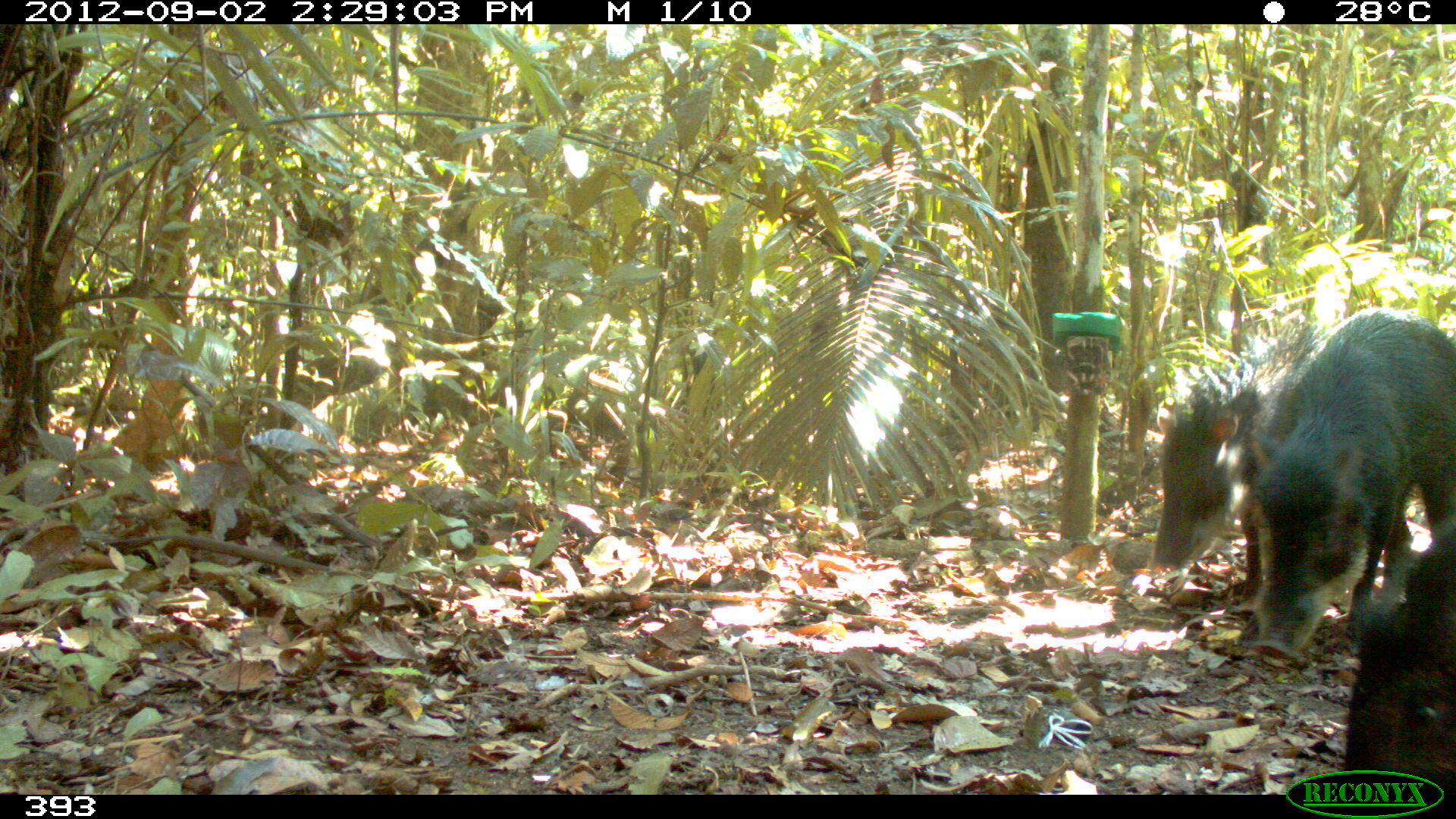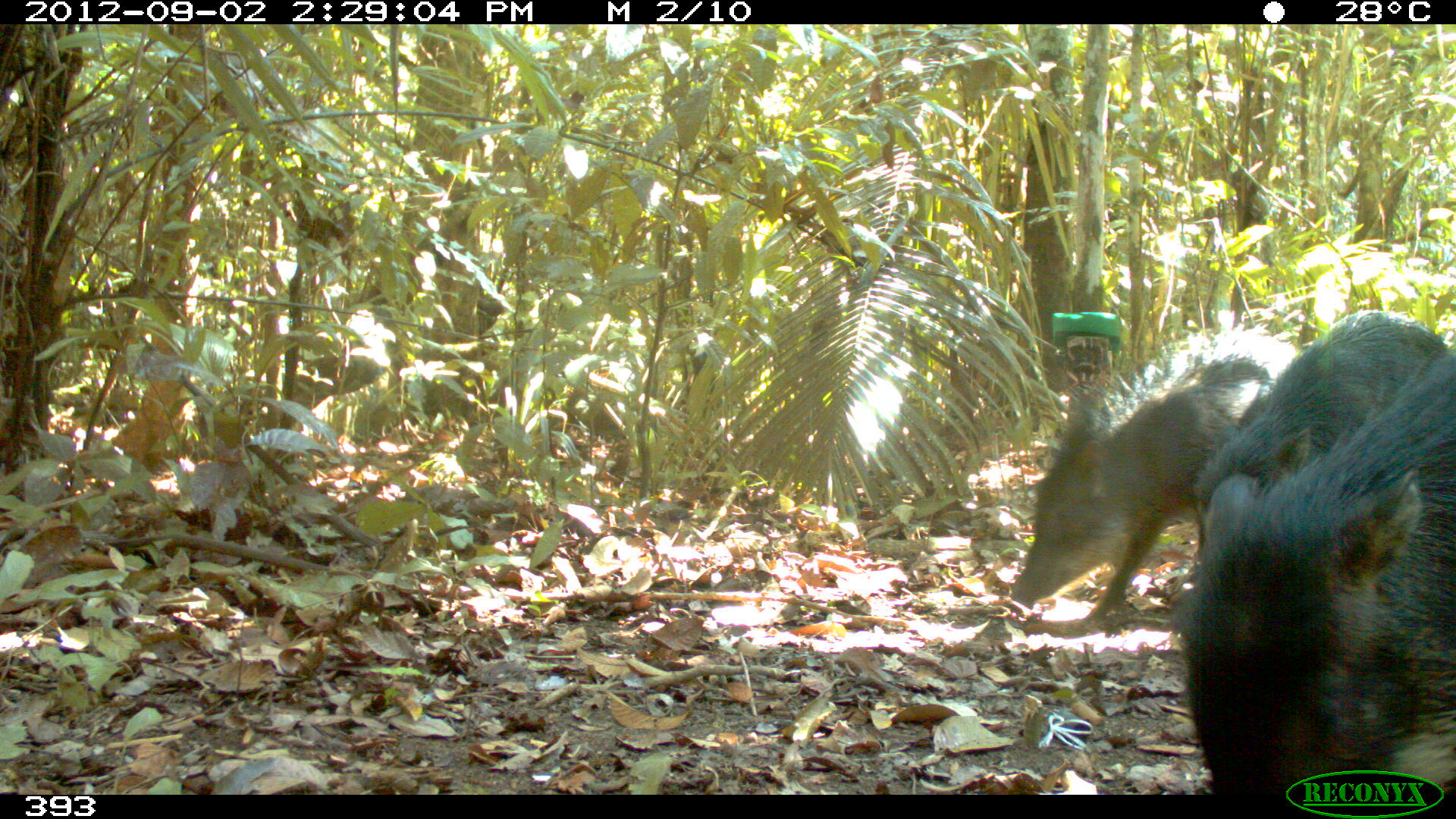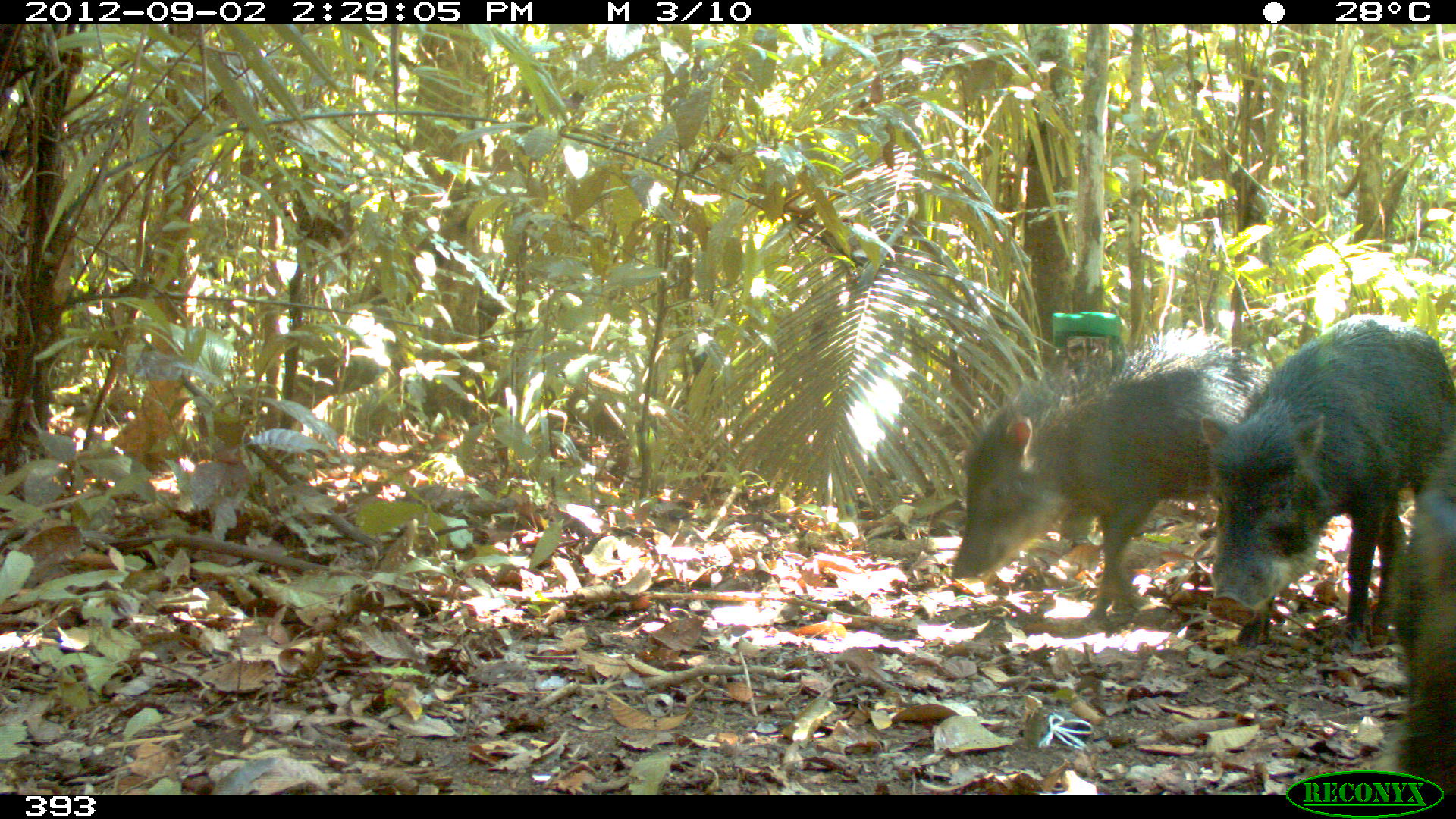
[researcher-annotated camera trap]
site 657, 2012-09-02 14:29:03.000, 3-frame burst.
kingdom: Animalia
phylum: Chordata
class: Mammalia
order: Artiodactyla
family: Tayassuidae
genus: Tayassu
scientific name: Tayassu pecari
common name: white-lipped peccary